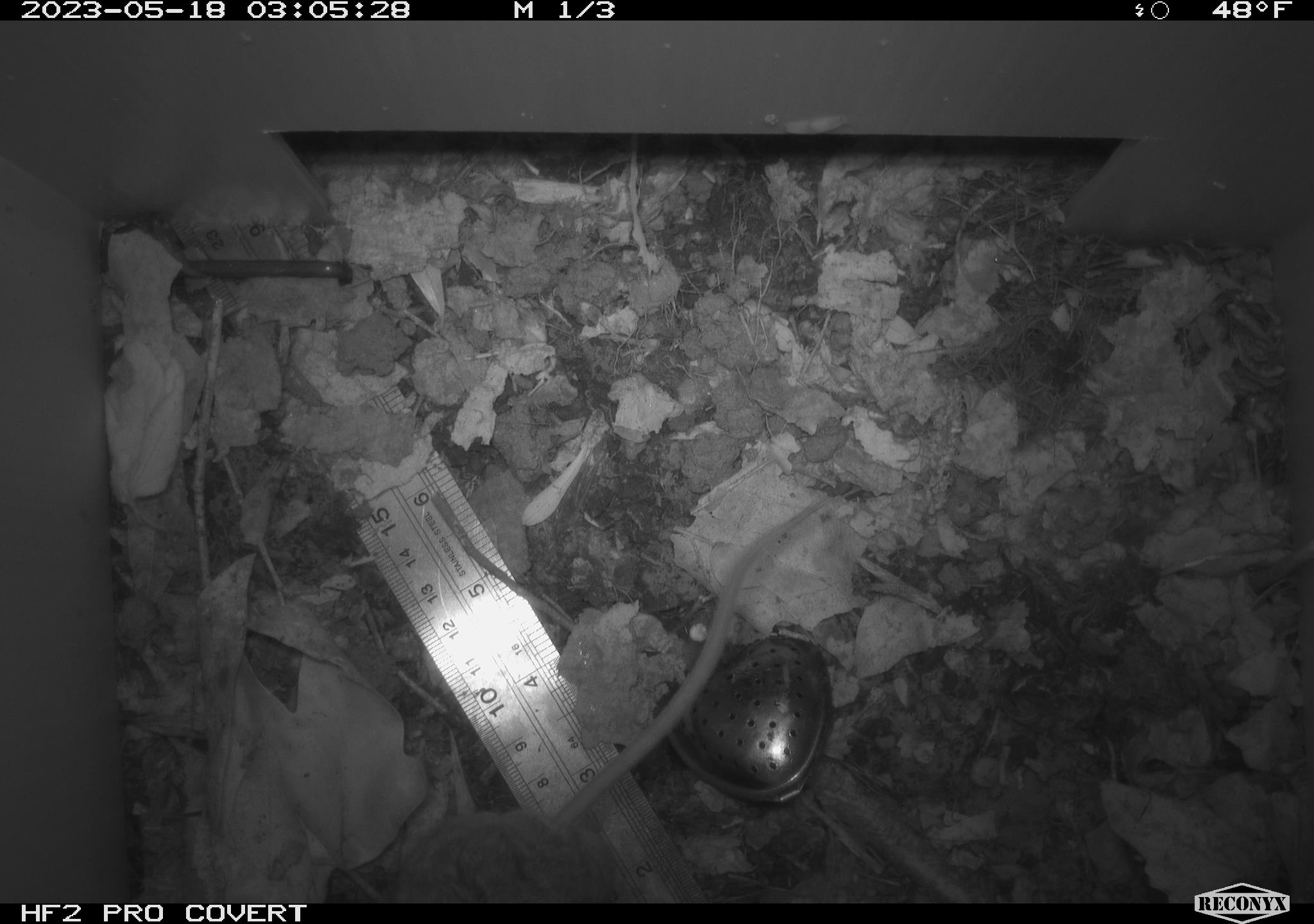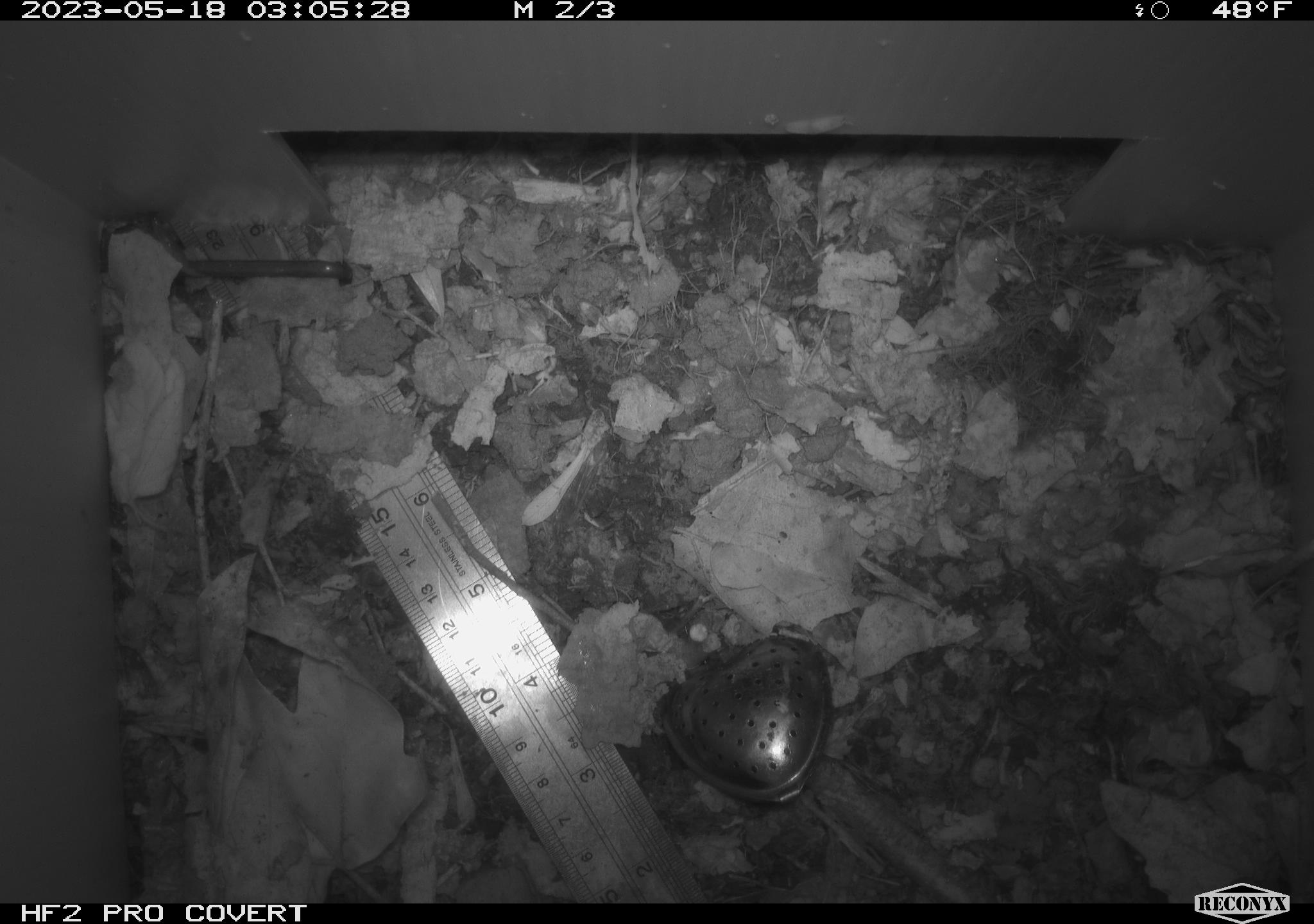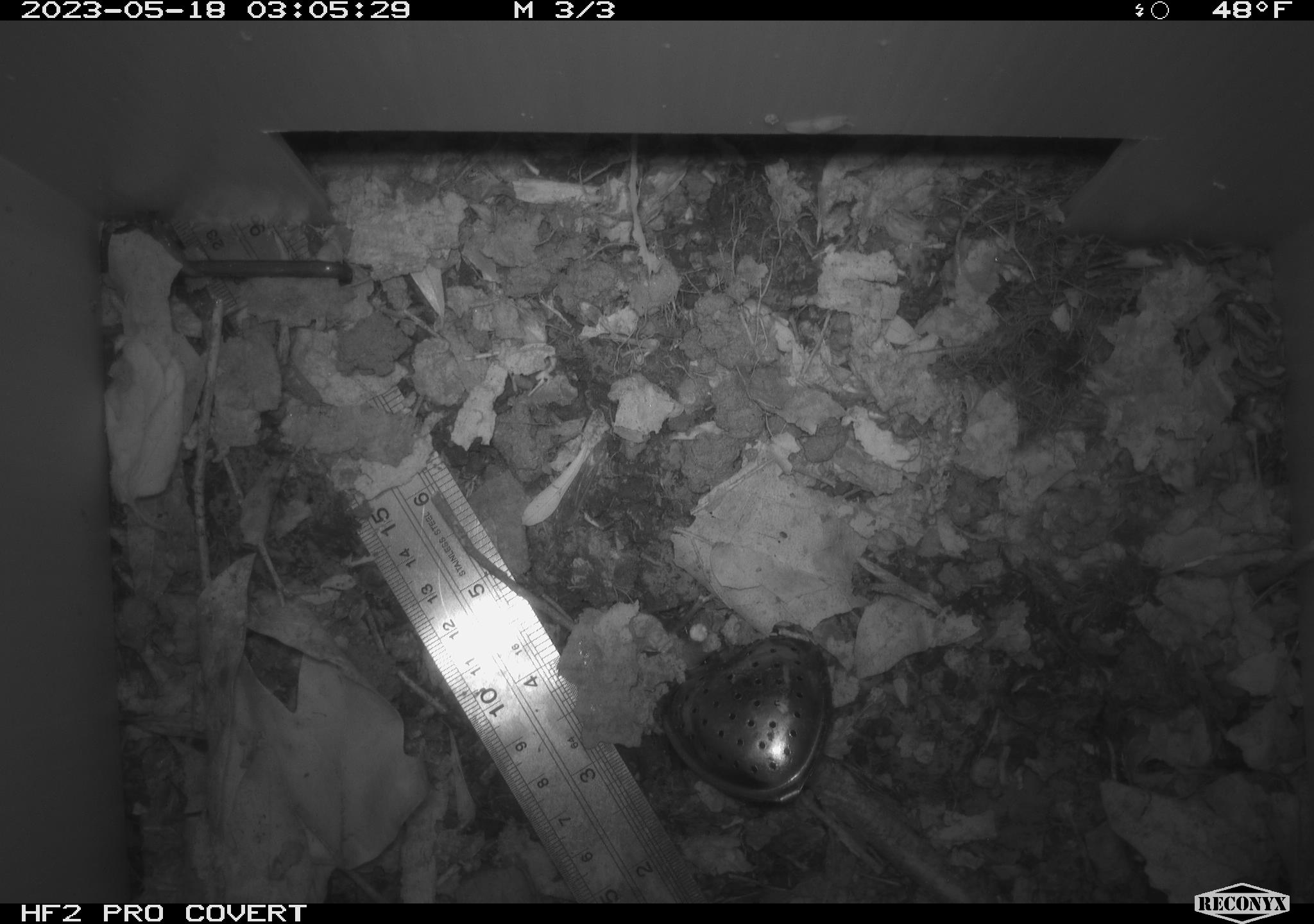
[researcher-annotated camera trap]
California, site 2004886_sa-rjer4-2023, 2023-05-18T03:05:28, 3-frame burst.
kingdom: Animalia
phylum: Chordata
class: Mammalia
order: Rodentia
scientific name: Rodentia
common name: mouse species